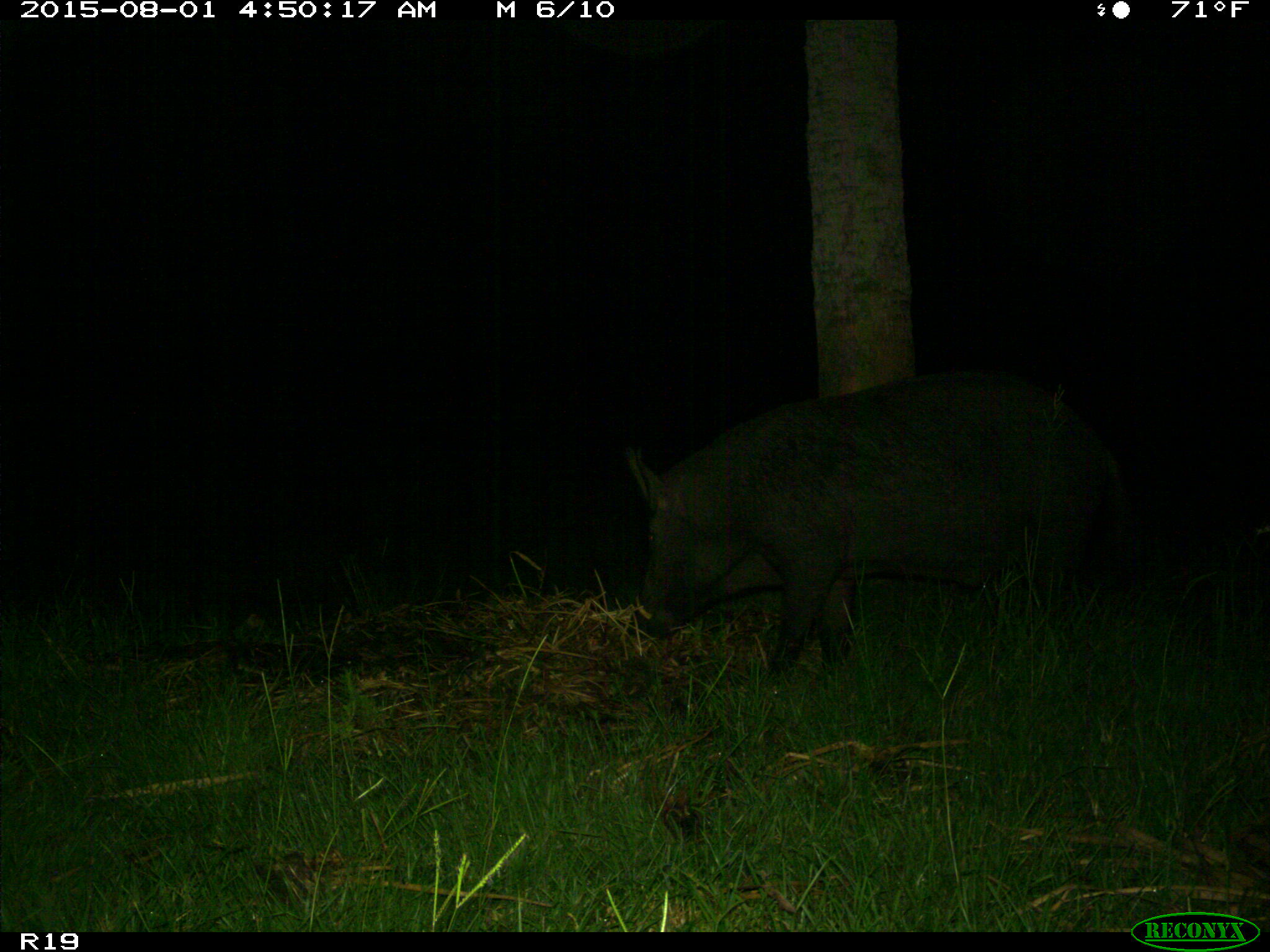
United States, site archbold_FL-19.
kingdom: Animalia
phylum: Chordata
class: Mammalia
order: Artiodactyla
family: Suidae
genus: Sus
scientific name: Sus scrofa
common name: wild boar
Sus scrofa (wild boar).